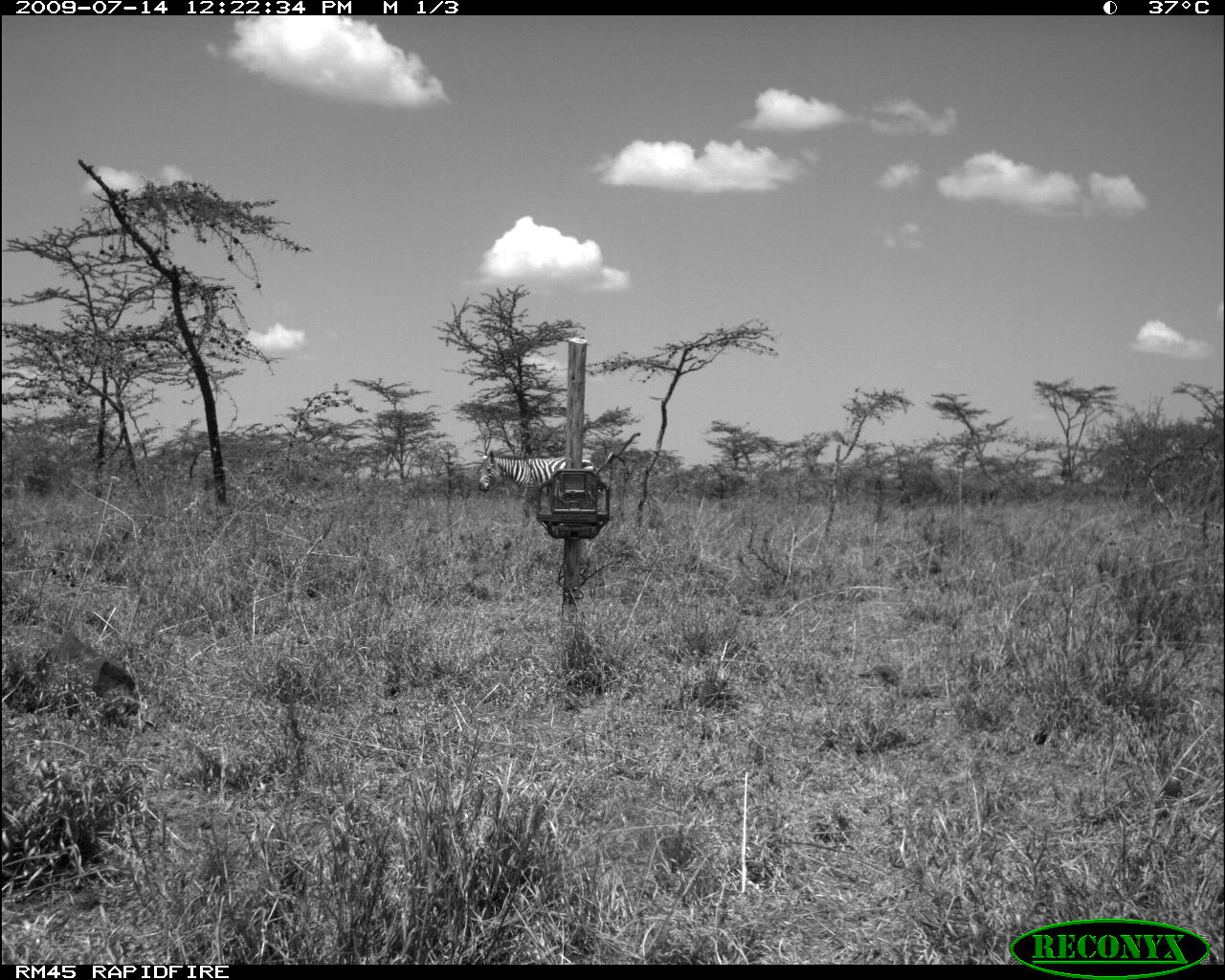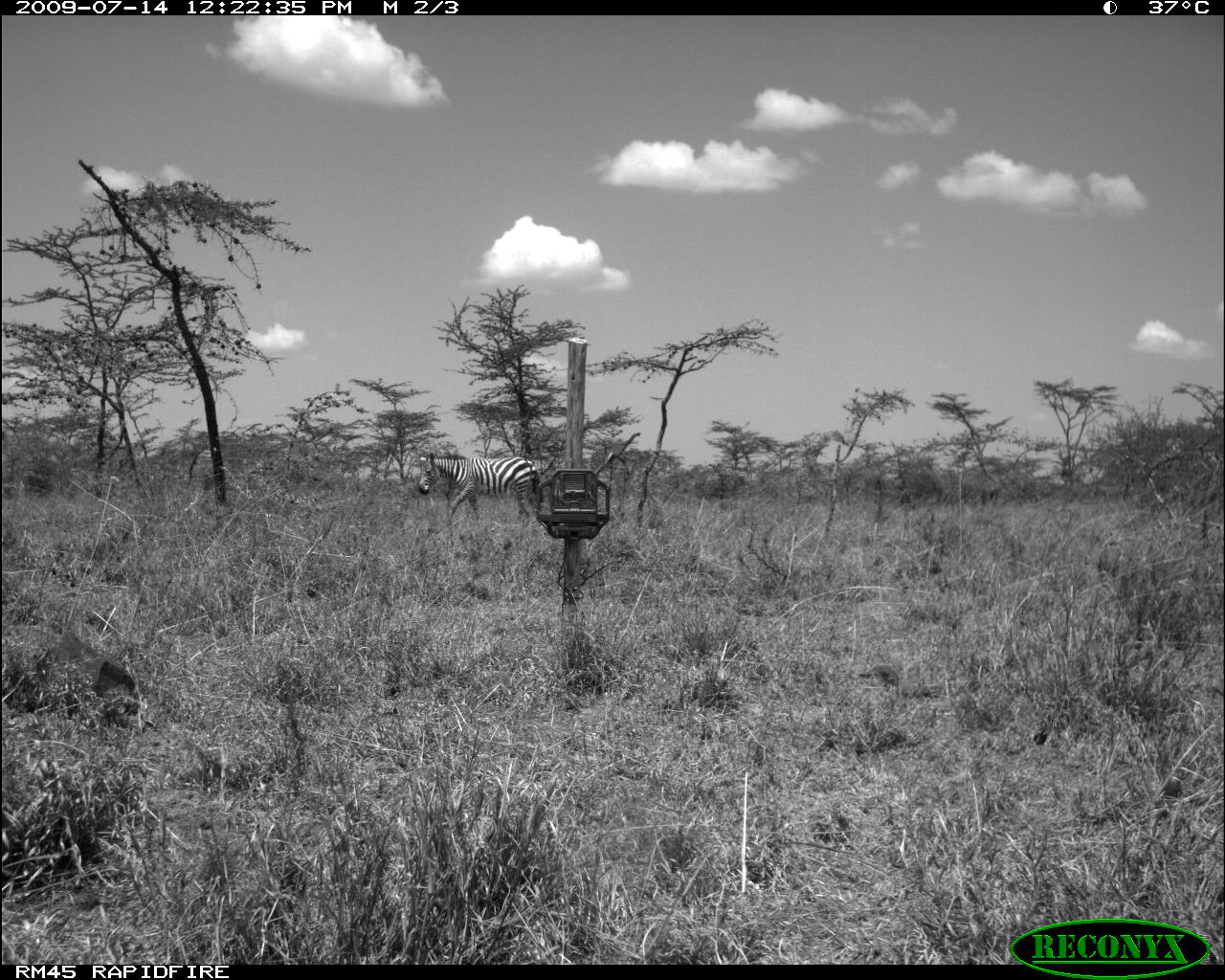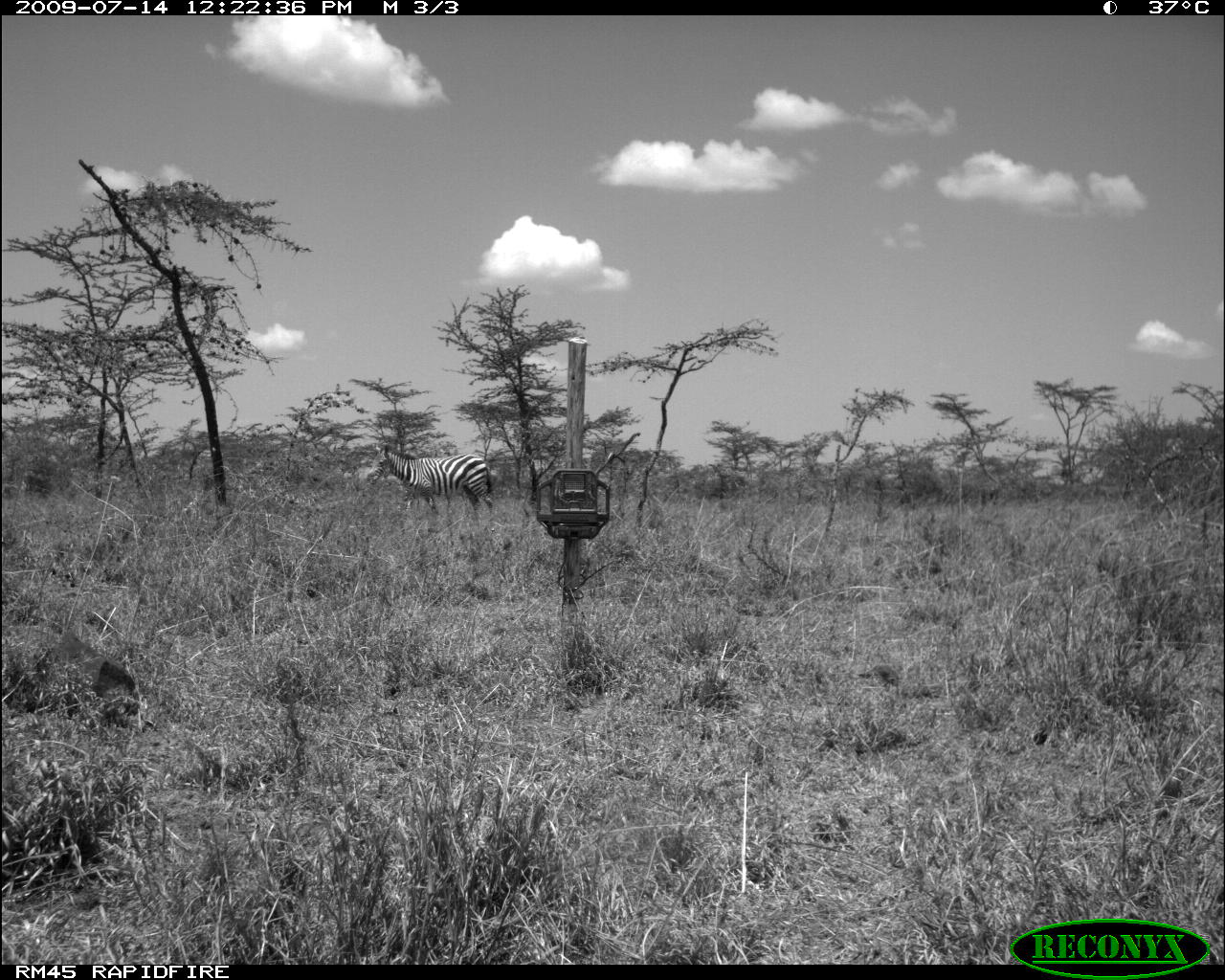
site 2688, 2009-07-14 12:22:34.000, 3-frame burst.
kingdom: Animalia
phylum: Chordata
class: Mammalia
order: Perissodactyla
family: Equidae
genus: Equus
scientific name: Equus quagga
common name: plains zebra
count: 1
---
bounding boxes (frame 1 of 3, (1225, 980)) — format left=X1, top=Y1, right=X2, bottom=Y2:
equus quagga: left=477, top=450, right=603, bottom=528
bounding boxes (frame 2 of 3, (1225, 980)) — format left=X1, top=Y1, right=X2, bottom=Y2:
equus quagga: left=418, top=452, right=544, bottom=526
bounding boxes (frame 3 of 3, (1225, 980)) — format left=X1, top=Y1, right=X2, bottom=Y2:
equus quagga: left=367, top=443, right=493, bottom=521